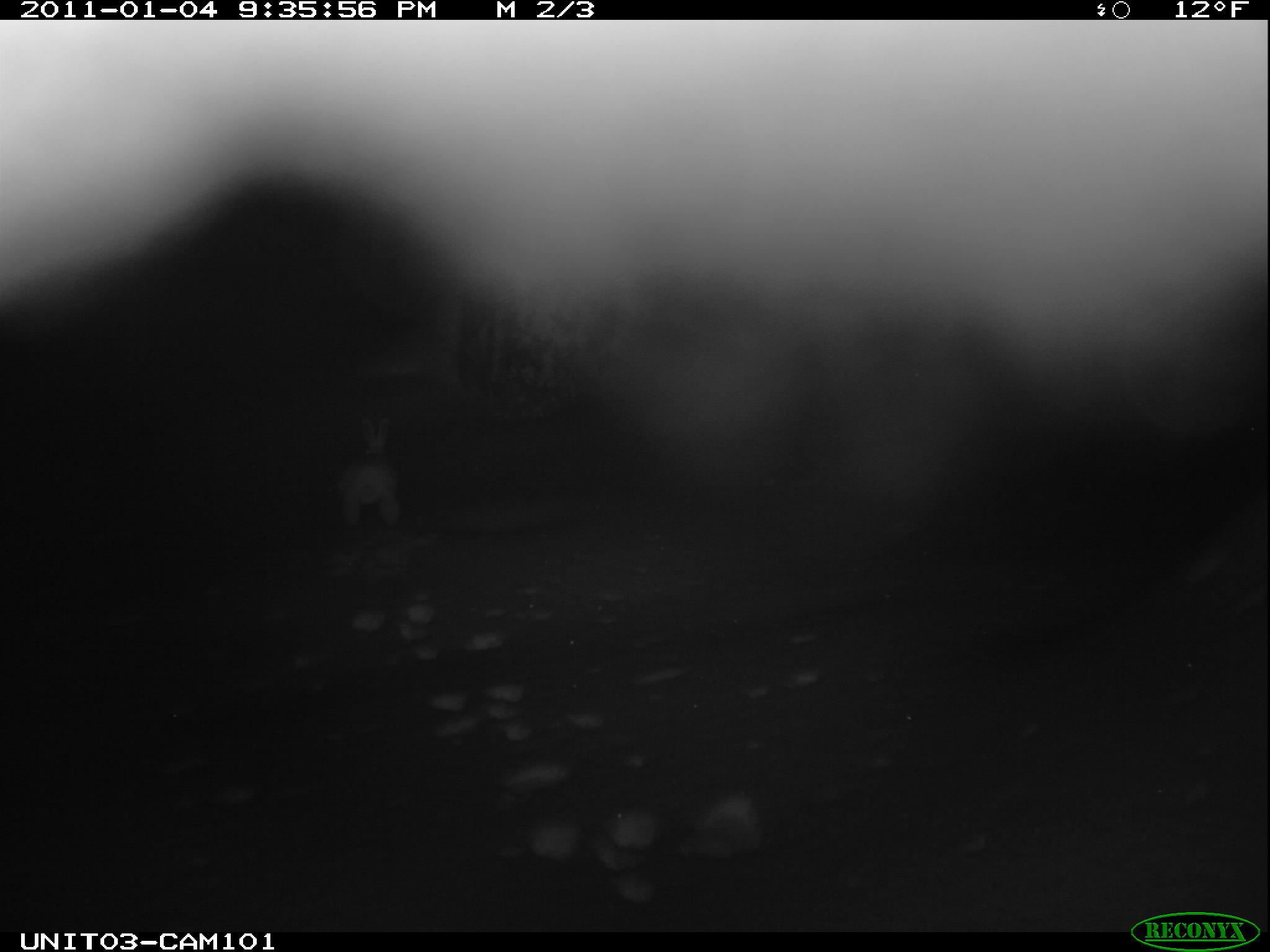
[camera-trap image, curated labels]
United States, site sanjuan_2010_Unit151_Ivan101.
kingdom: Animalia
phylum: Chordata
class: Mammalia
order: Lagomorpha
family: Leporidae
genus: Lepus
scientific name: Lepus americanus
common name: snowshoe hare